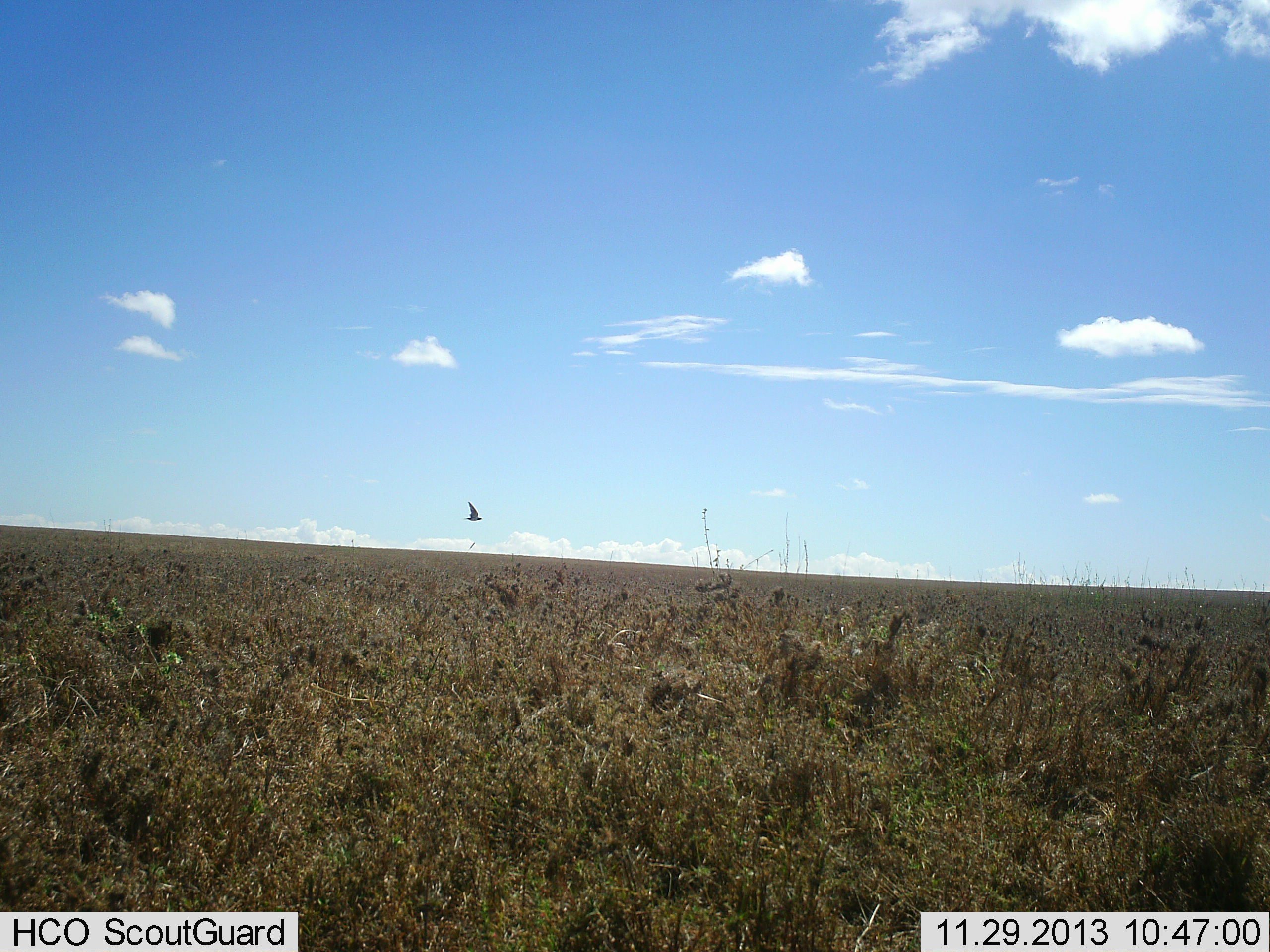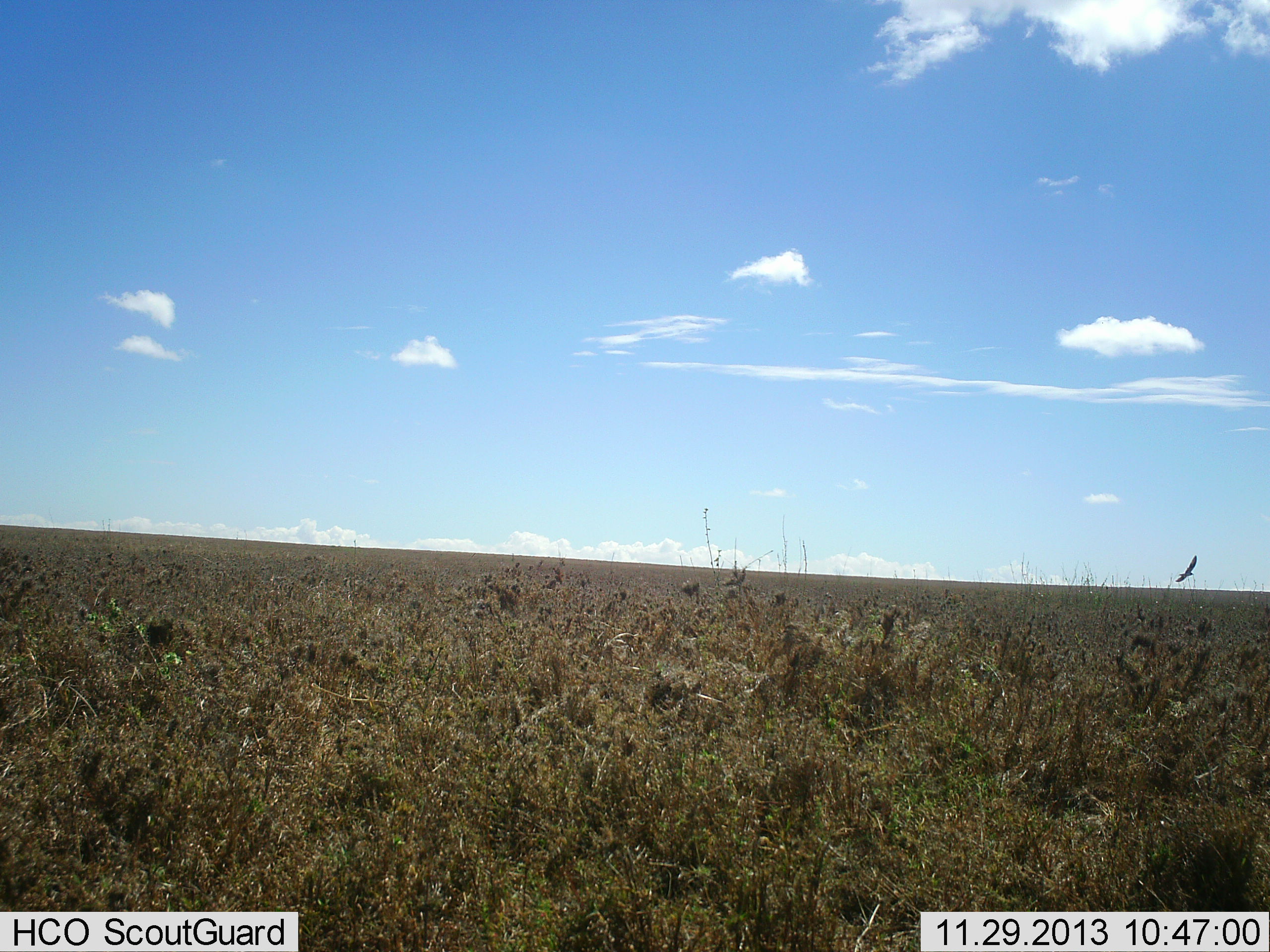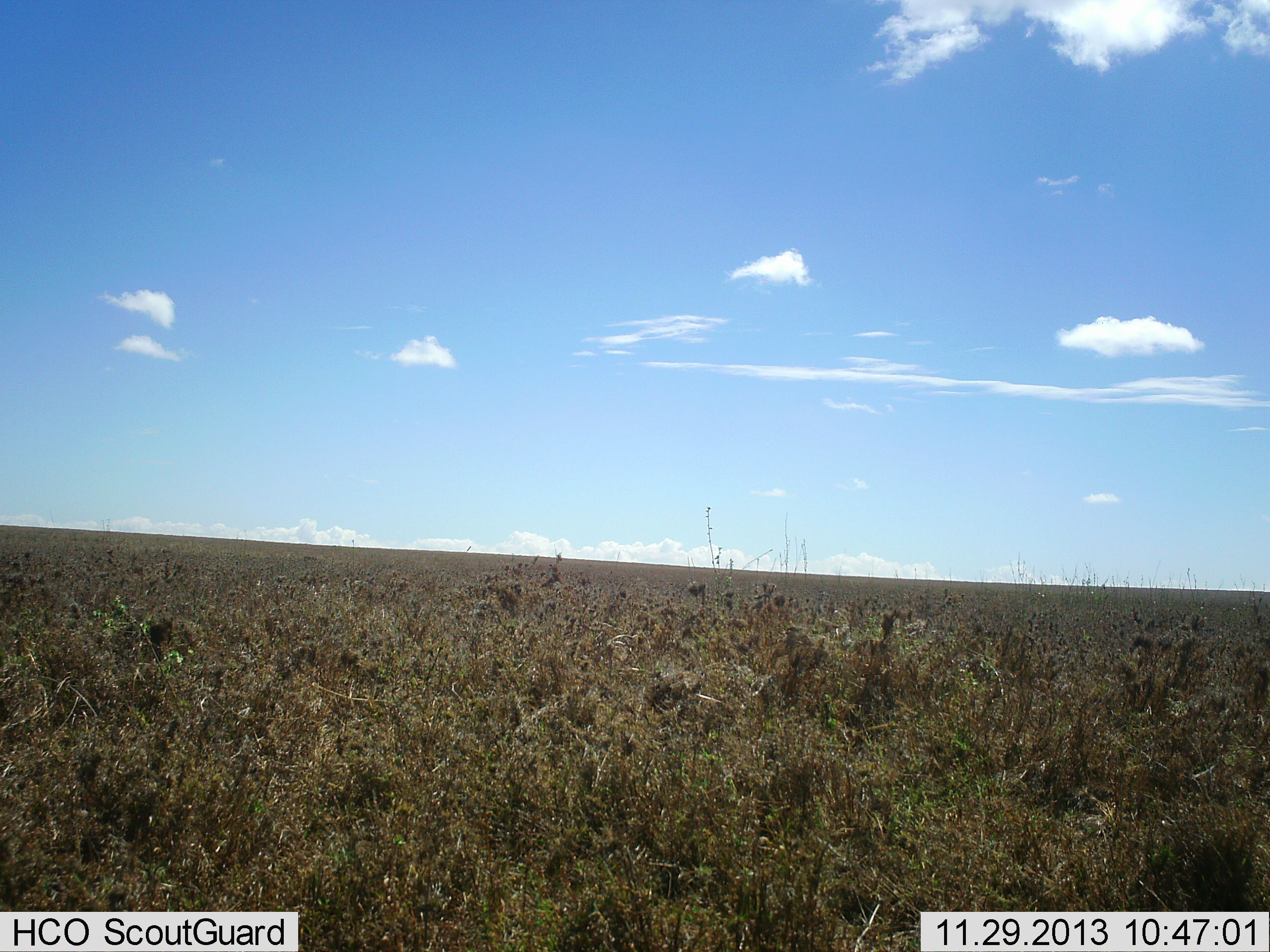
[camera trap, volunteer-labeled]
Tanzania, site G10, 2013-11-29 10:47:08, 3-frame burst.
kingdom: Animalia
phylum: Chordata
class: Aves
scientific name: Aves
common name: bird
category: otherbird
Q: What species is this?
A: Otherbird (bird) (Aves).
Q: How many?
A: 1.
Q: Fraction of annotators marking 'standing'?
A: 0%.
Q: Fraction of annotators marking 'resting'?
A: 0%.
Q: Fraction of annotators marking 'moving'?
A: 100%.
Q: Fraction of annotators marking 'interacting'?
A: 0%.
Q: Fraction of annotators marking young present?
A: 0%.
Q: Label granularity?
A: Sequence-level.